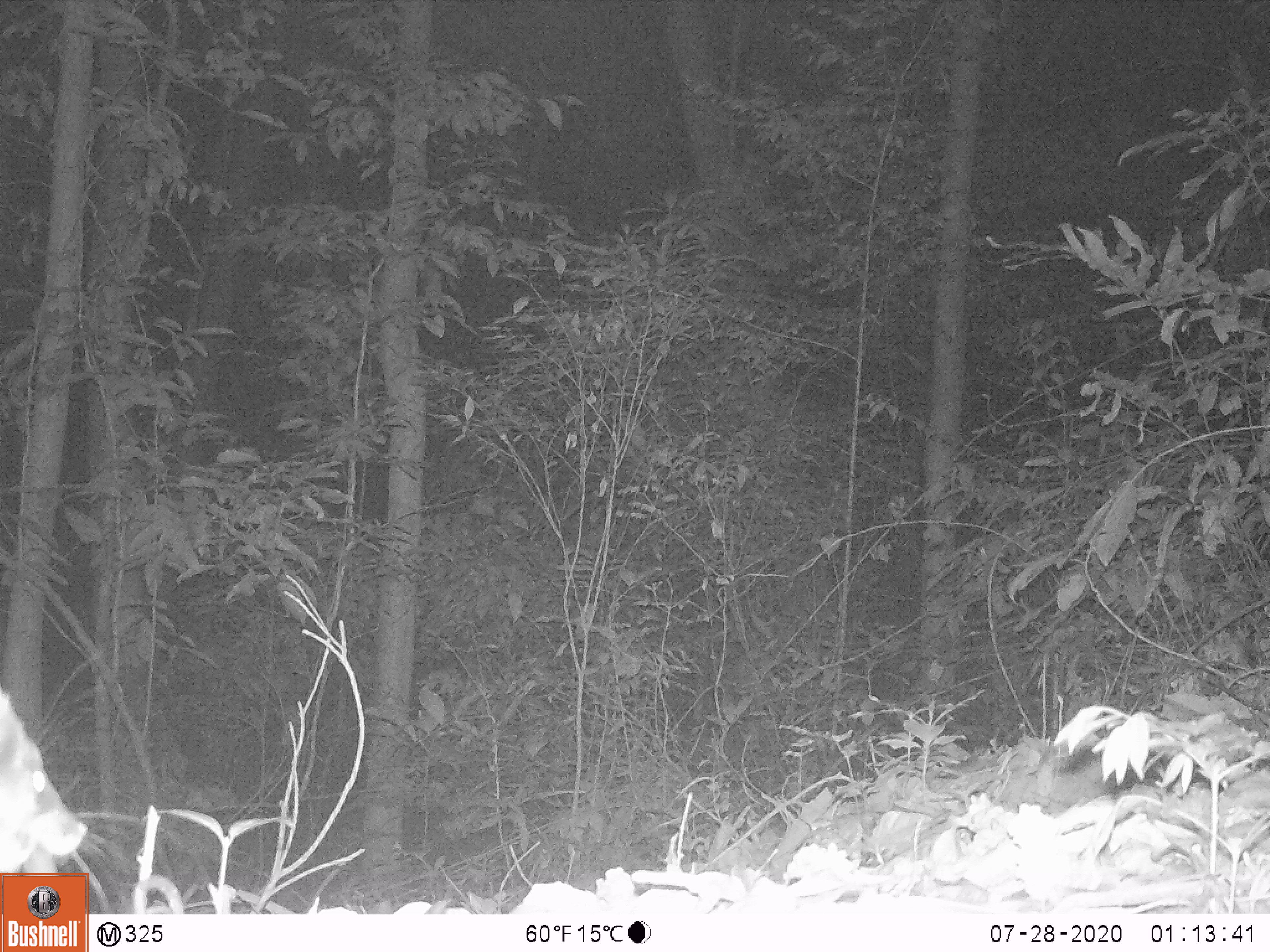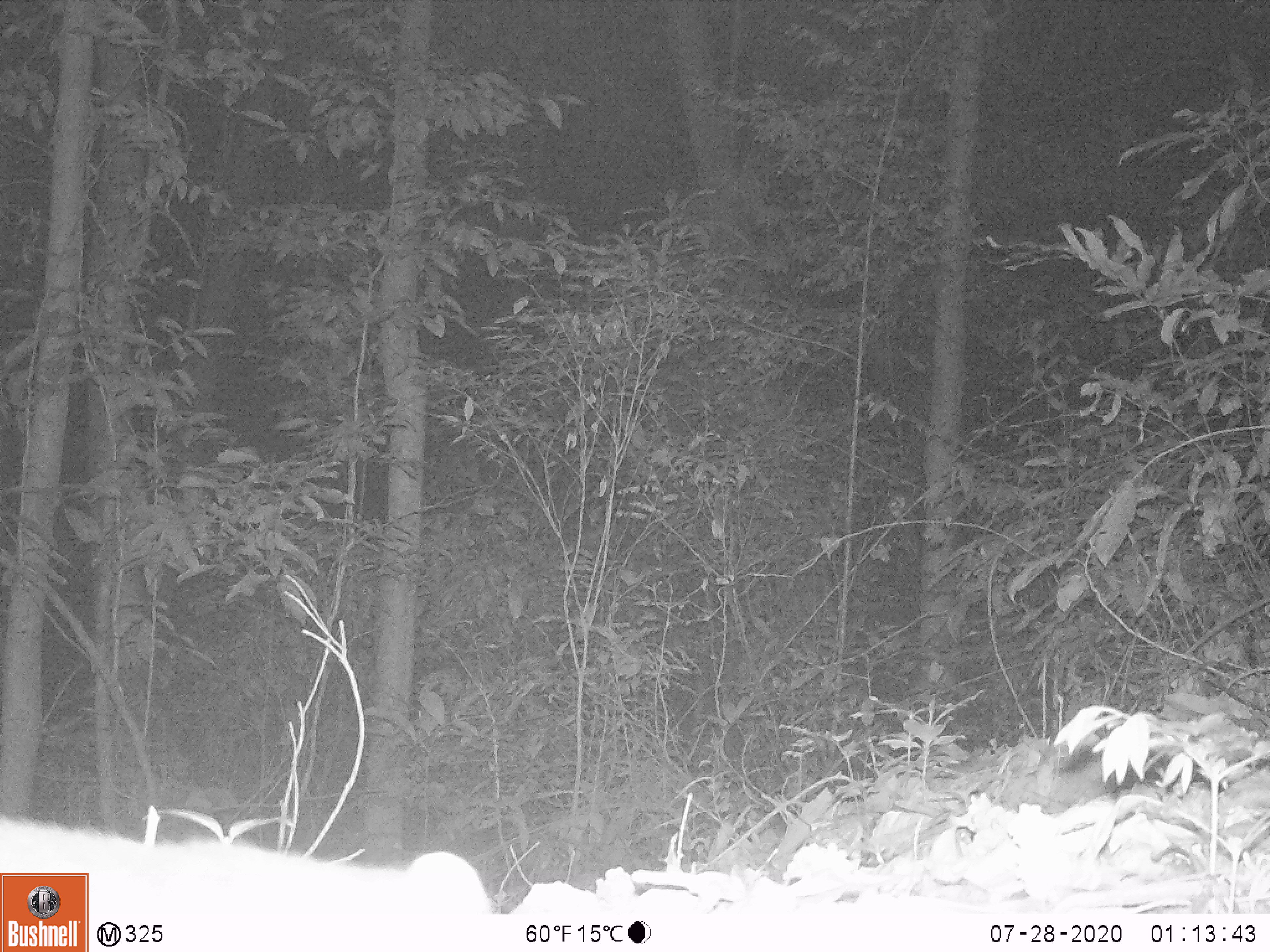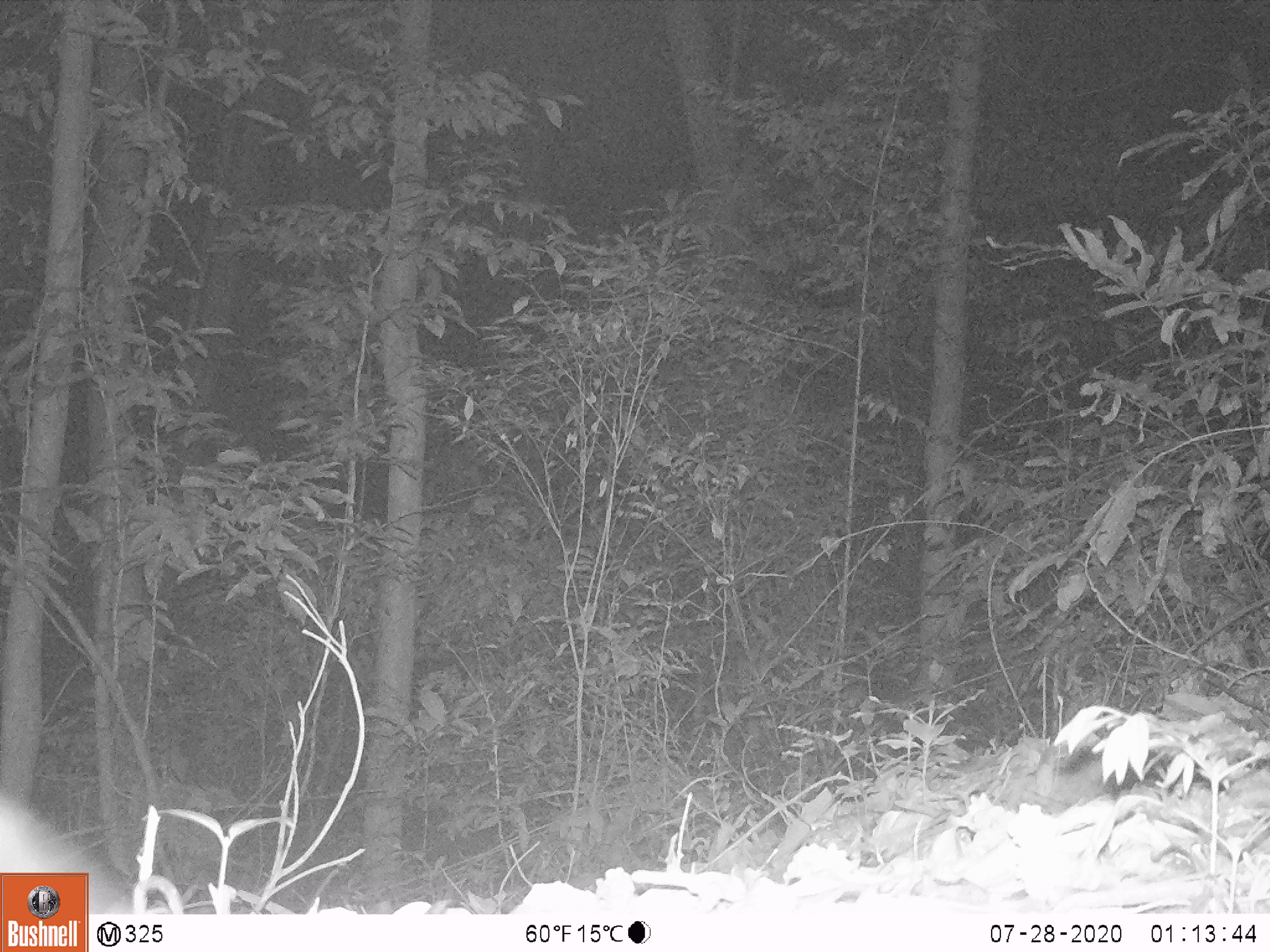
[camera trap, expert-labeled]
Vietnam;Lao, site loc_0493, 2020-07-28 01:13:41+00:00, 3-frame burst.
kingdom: Animalia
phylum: Chordata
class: Mammalia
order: Carnivora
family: Mustelidae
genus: Melogale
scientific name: Melogale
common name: ferret badger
Ferret badger (Melogale). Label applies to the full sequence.